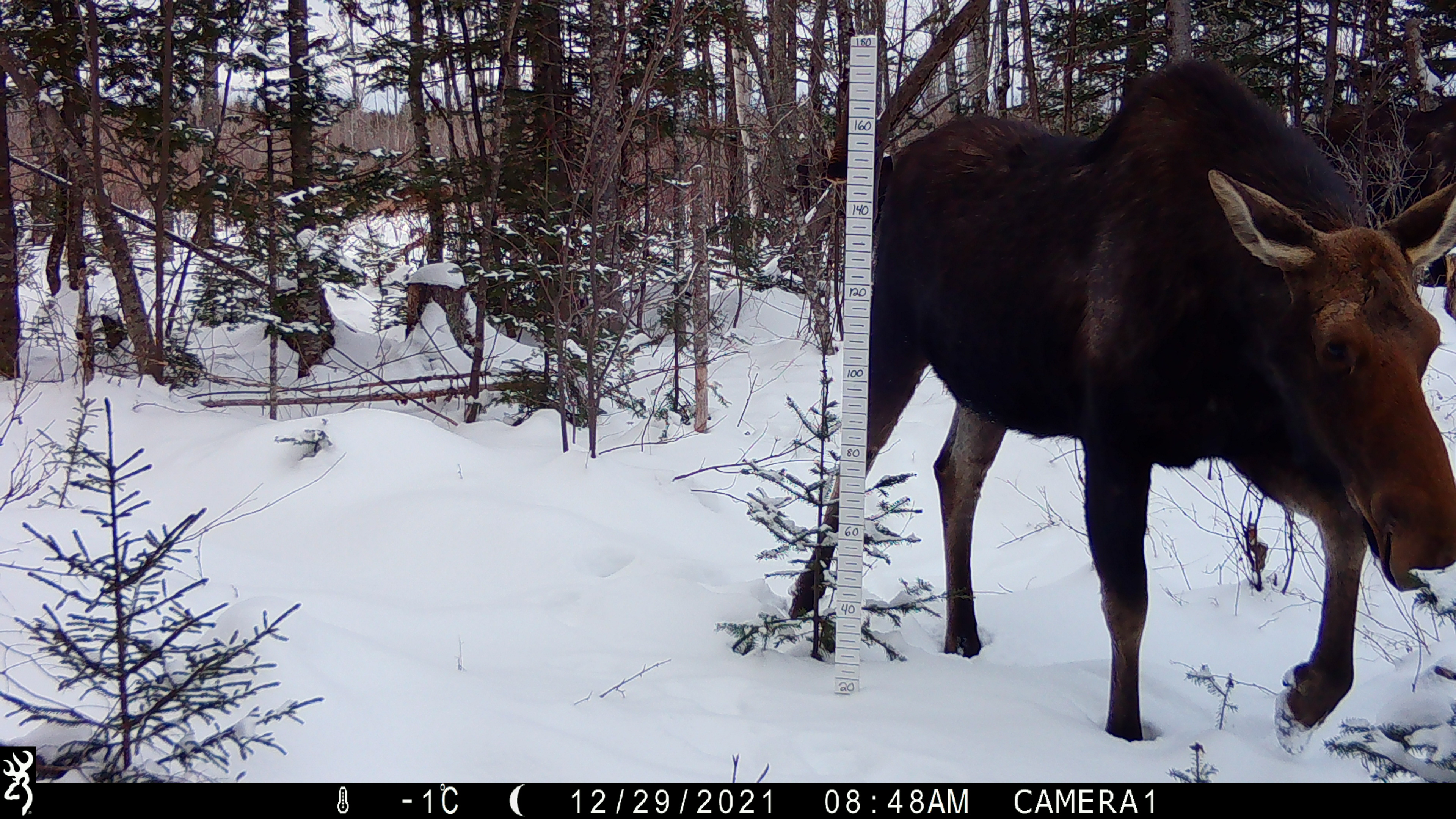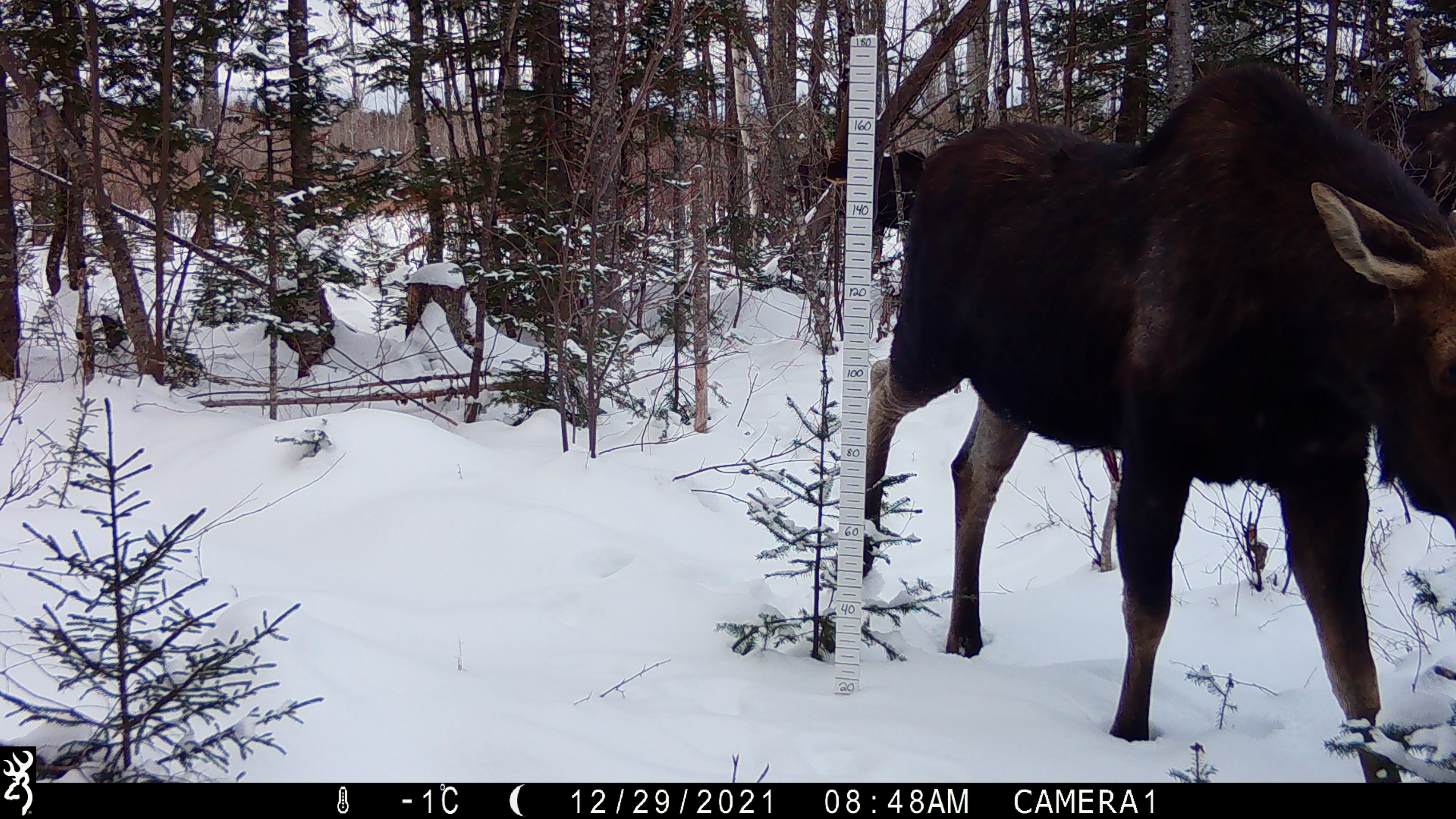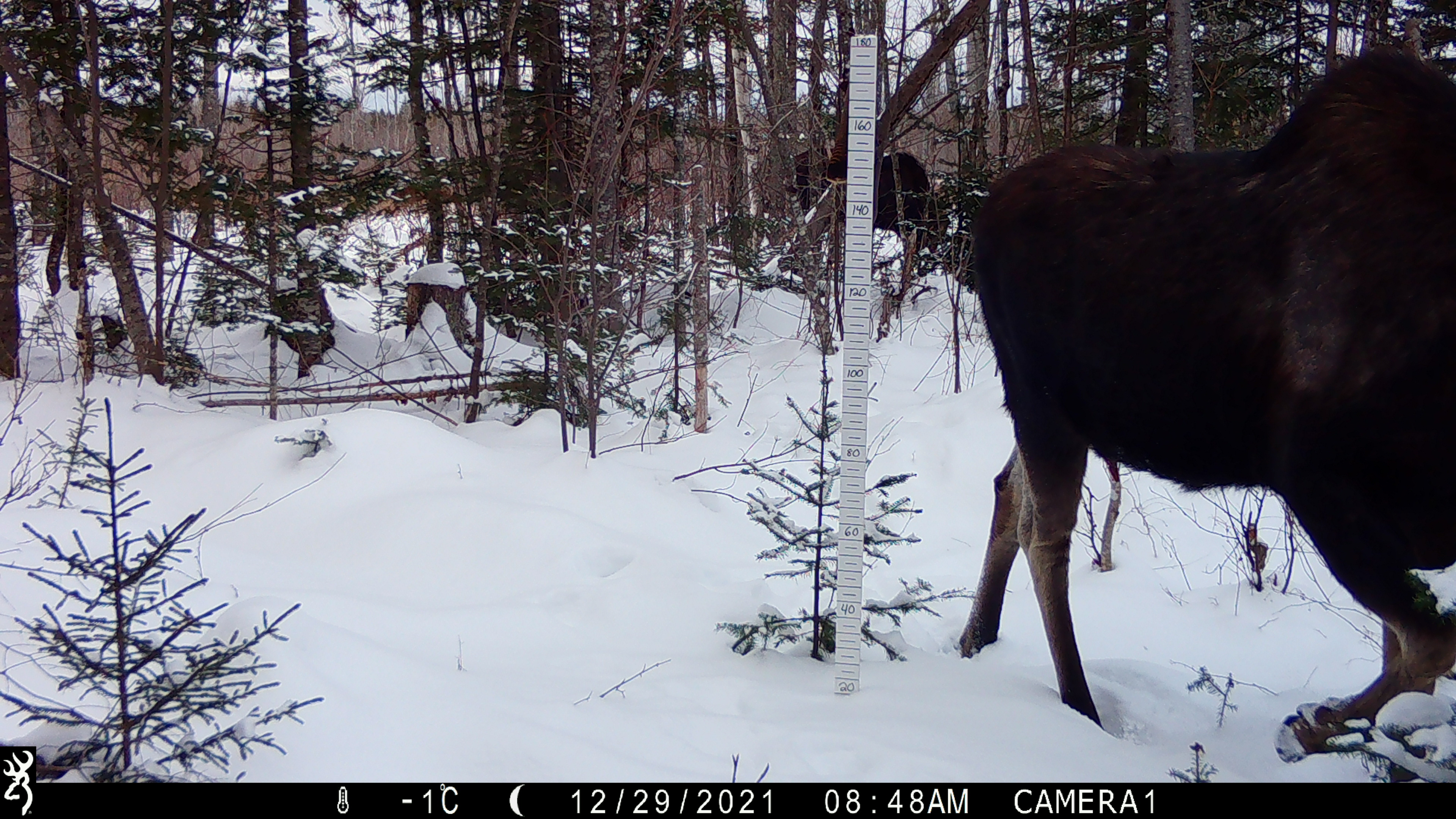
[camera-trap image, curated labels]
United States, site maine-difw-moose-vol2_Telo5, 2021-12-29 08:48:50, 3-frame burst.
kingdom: Animalia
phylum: Chordata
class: Mammalia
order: Artiodactyla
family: Cervidae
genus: Alces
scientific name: Alces alces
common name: moose